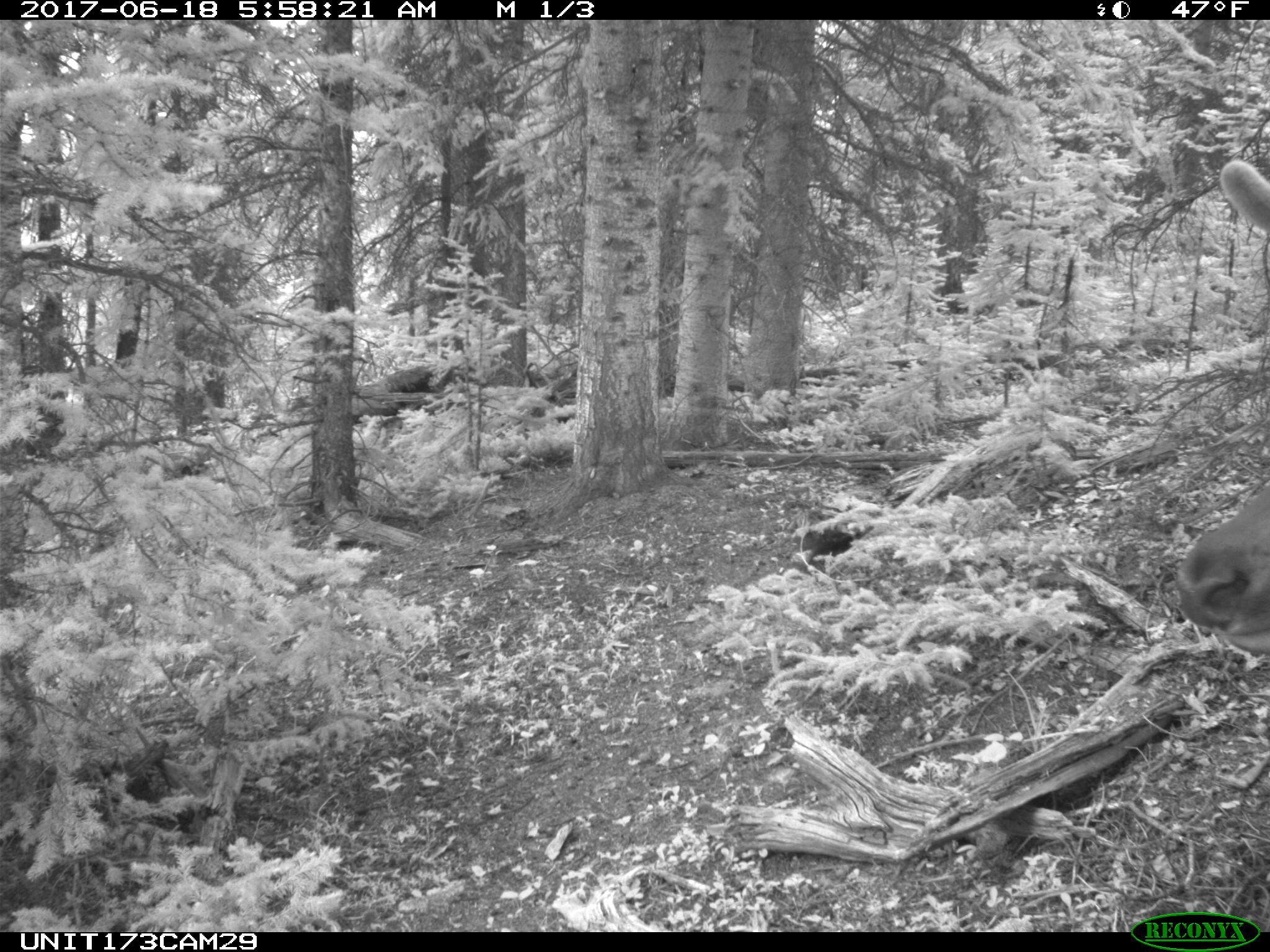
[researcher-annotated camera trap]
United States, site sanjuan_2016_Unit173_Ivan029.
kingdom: Animalia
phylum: Chordata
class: Mammalia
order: Artiodactyla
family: Cervidae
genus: Cervus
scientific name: Cervus elaphus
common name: red deer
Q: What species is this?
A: Cervus elaphus (red deer).